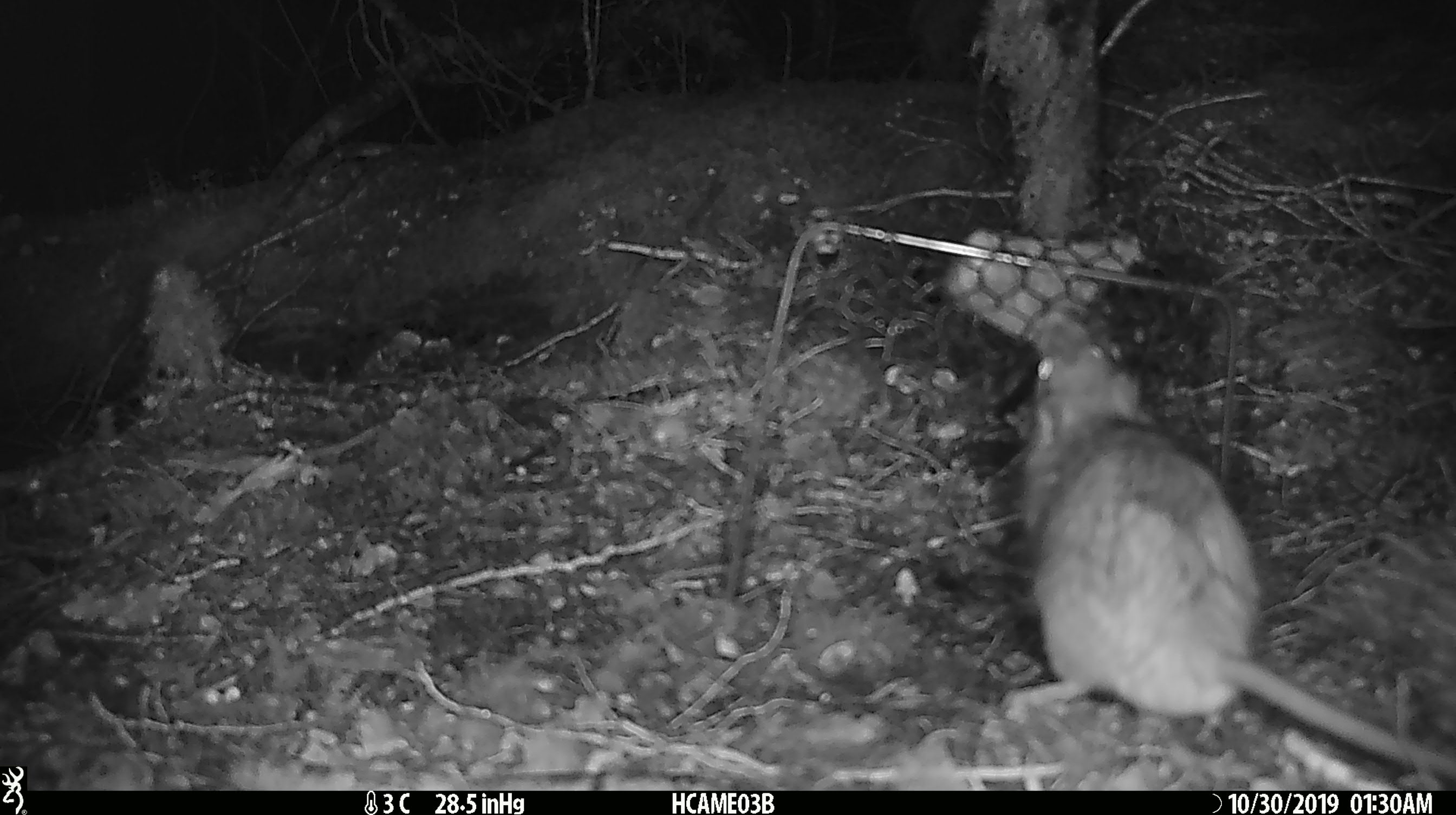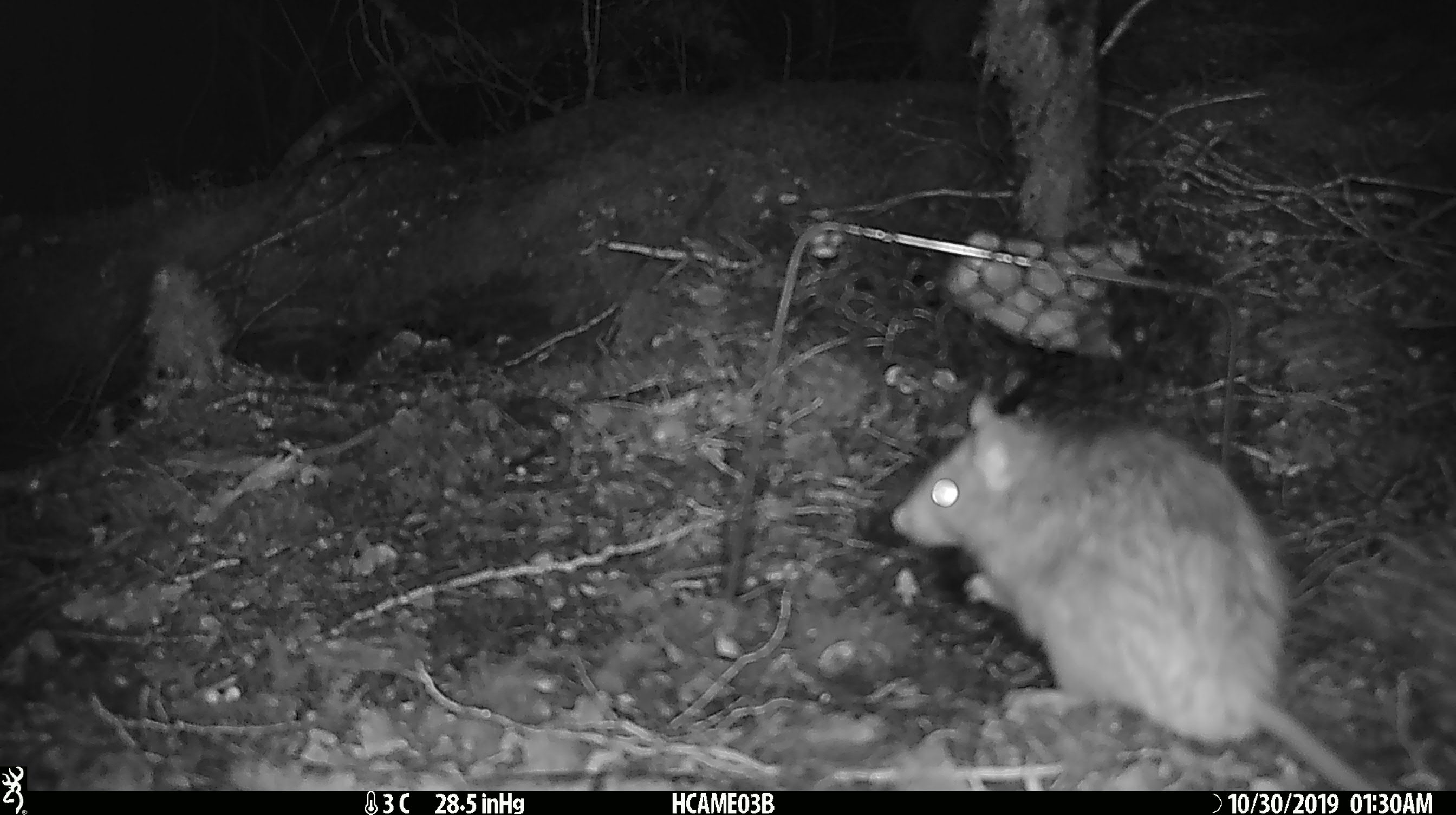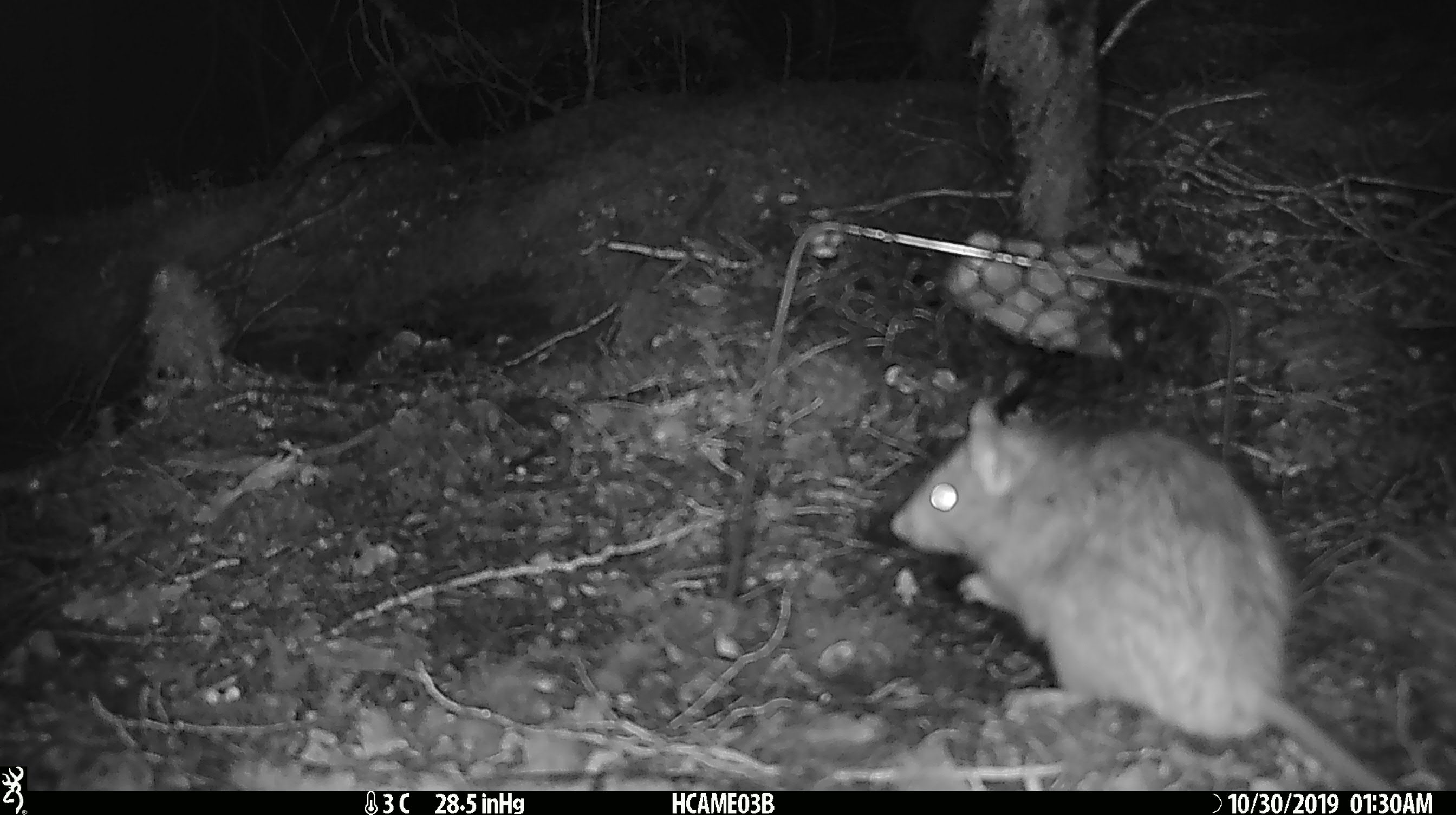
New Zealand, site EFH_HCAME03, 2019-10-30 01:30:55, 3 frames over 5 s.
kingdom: Animalia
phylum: Chordata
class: Mammalia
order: Rodentia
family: Muridae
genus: Rattus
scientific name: Rattus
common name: rat